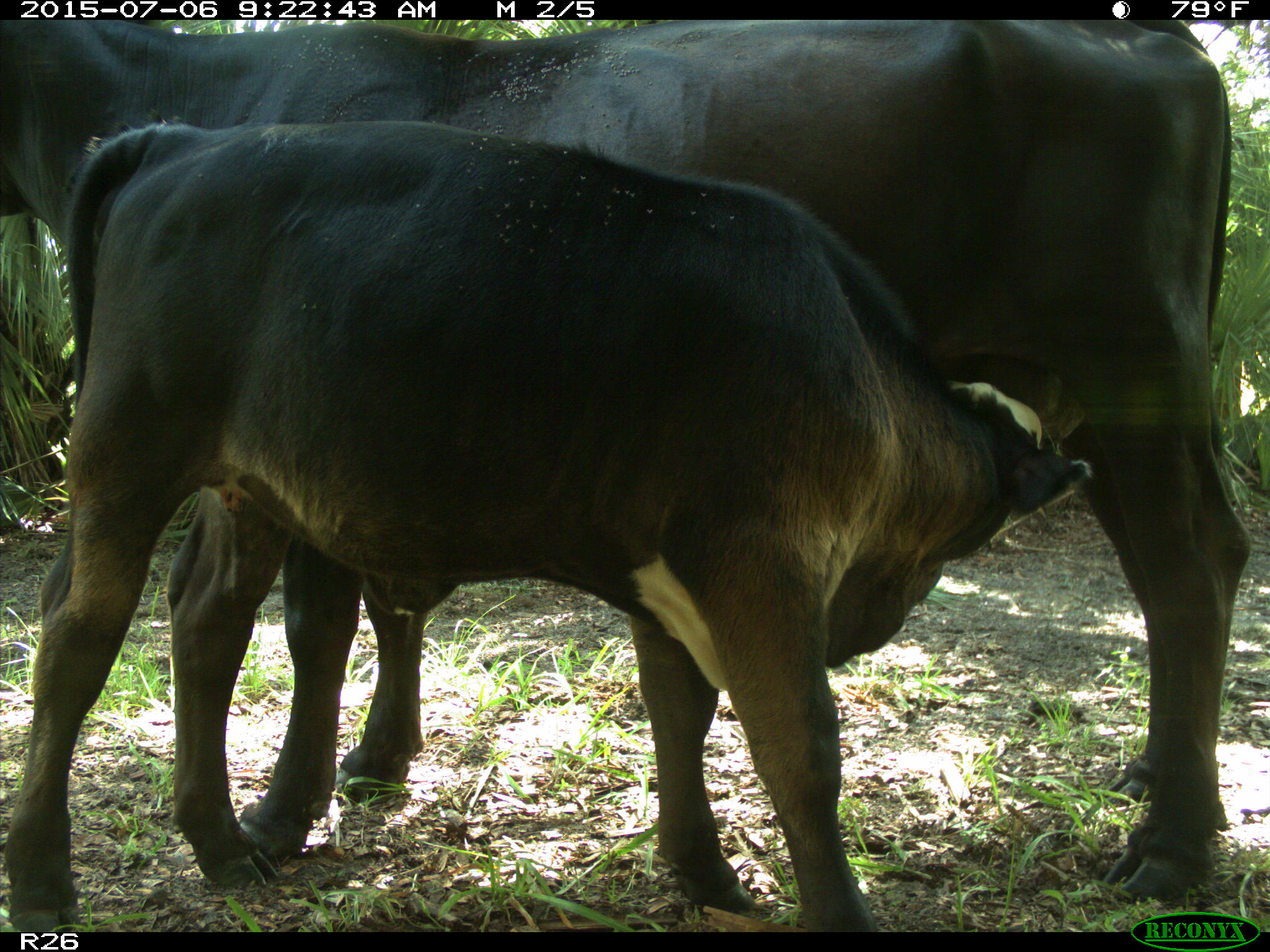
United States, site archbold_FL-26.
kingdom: Animalia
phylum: Chordata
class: Mammalia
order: Artiodactyla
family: Bovidae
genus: Bos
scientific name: Bos taurus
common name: domestic cow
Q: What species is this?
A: Bos taurus (domestic cow).